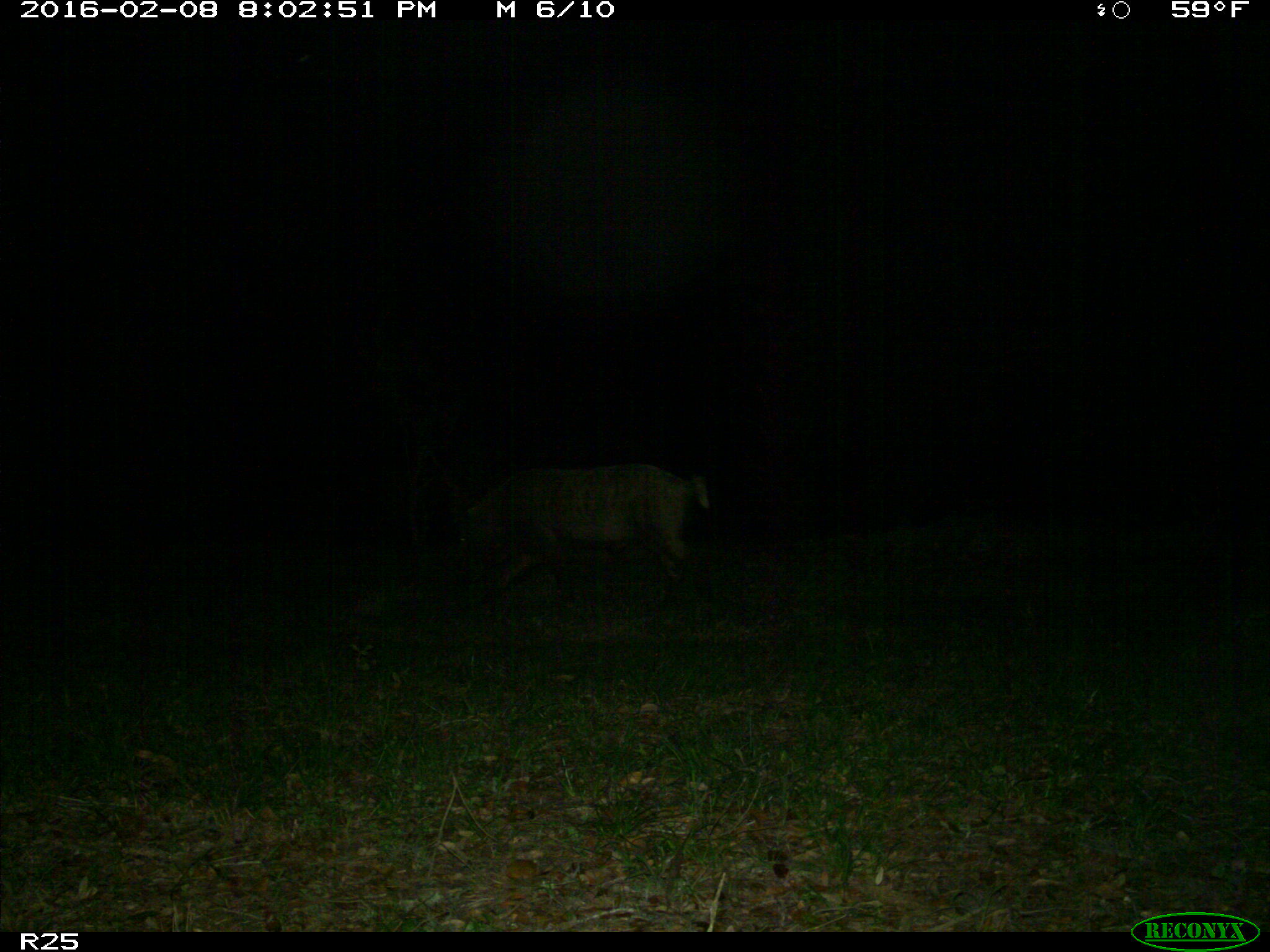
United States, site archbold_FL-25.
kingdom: Animalia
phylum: Chordata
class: Mammalia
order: Artiodactyla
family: Suidae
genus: Sus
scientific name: Sus scrofa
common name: wild boar